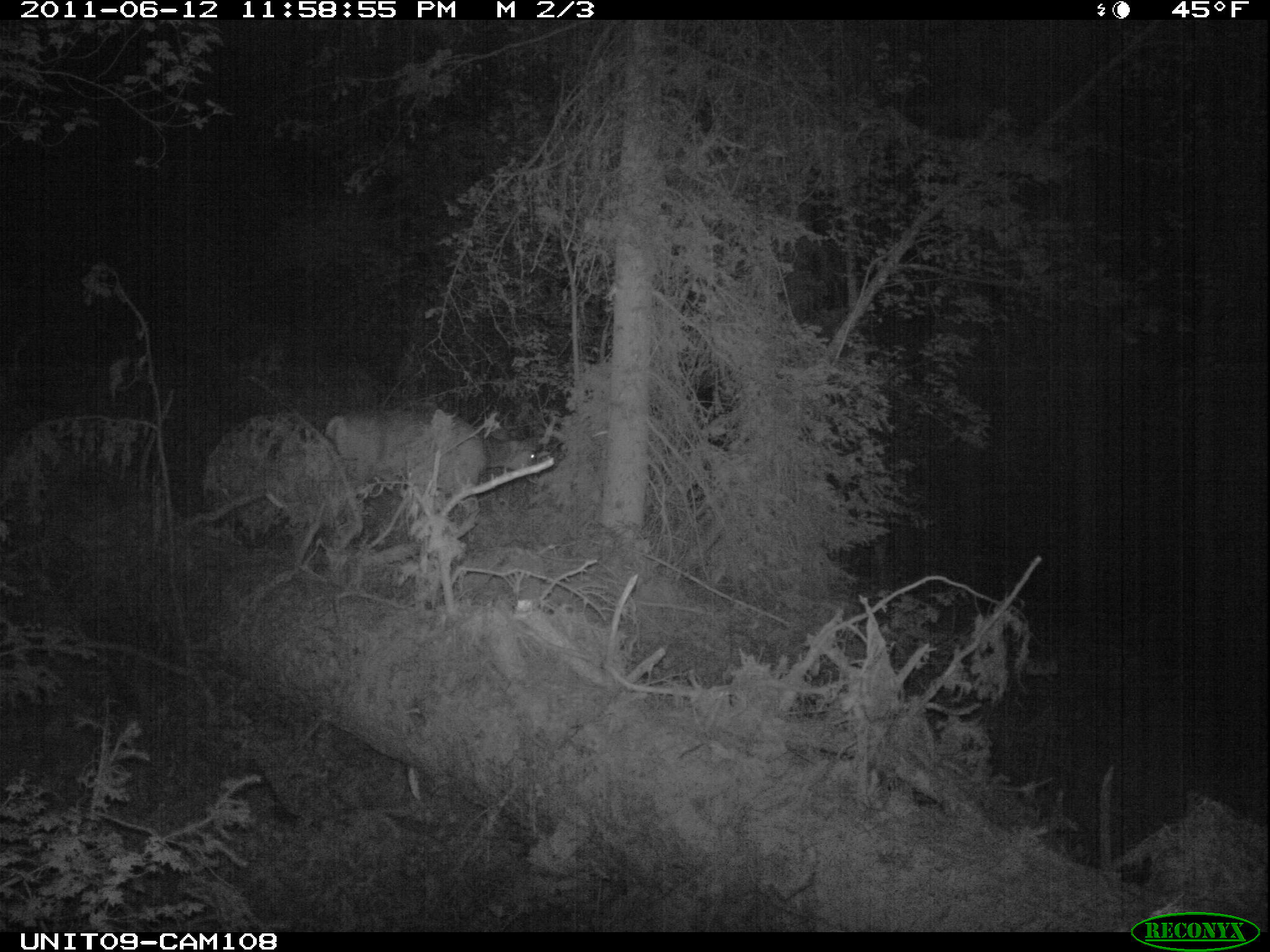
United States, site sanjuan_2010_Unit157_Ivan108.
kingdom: Animalia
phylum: Chordata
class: Mammalia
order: Artiodactyla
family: Cervidae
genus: Odocoileus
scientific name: Odocoileus hemionus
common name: mule deer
Odocoileus hemionus (mule deer).